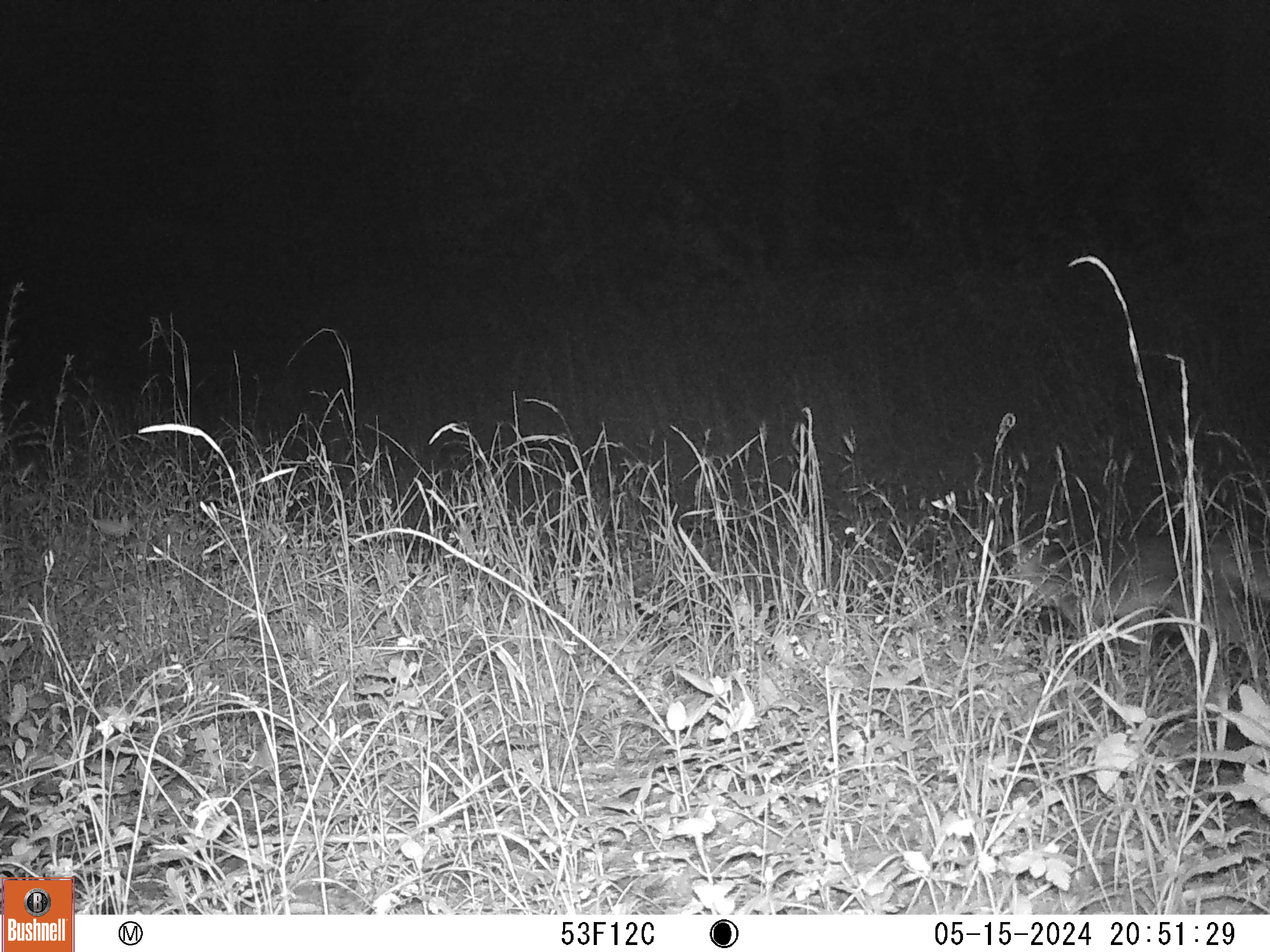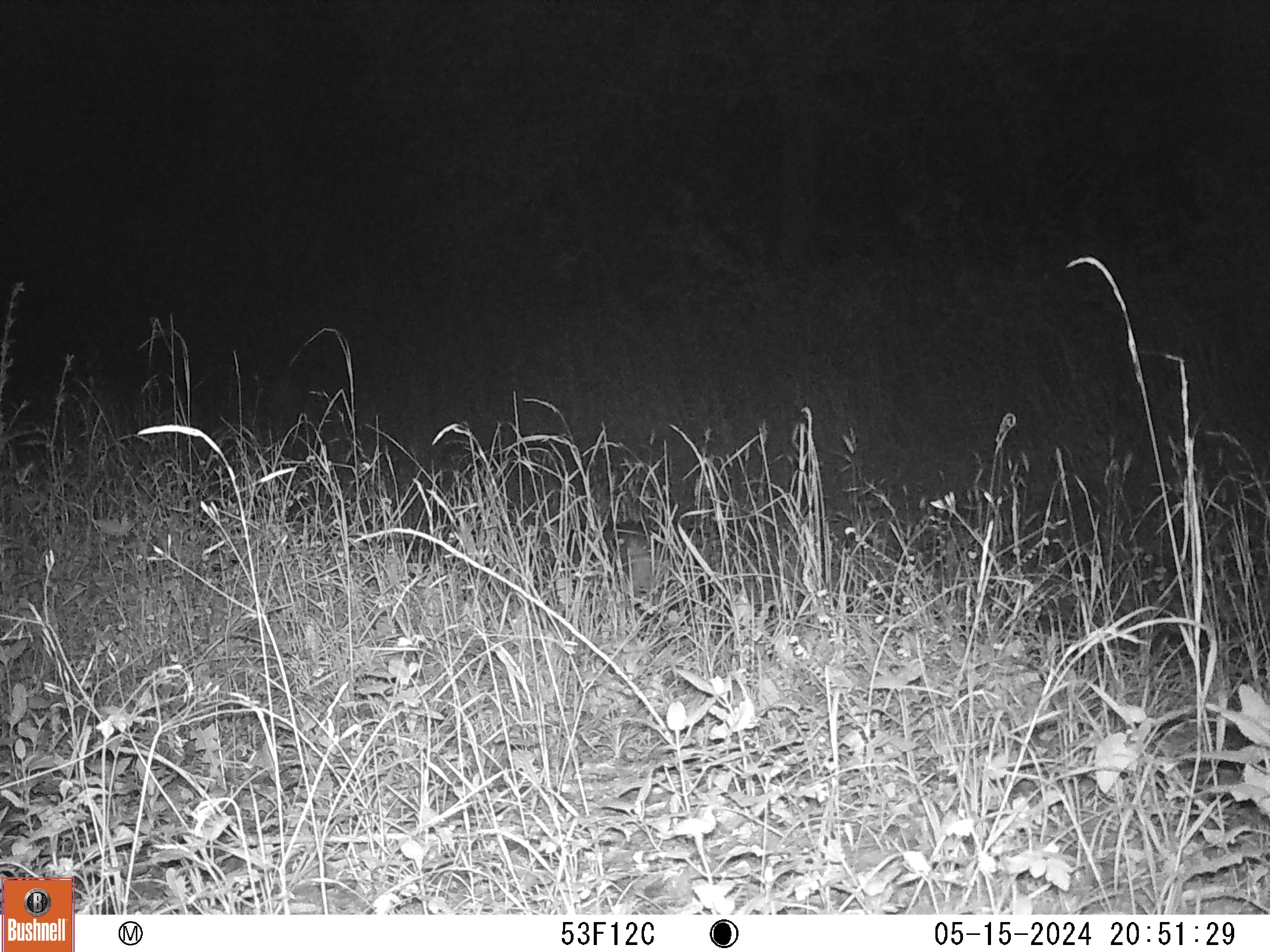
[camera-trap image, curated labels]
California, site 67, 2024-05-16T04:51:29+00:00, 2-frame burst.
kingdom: Animalia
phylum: Chordata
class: Mammalia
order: Carnivora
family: Canidae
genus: Urocyon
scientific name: Urocyon cinereoargenteus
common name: gray fox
Gray fox (Urocyon cinereoargenteus).